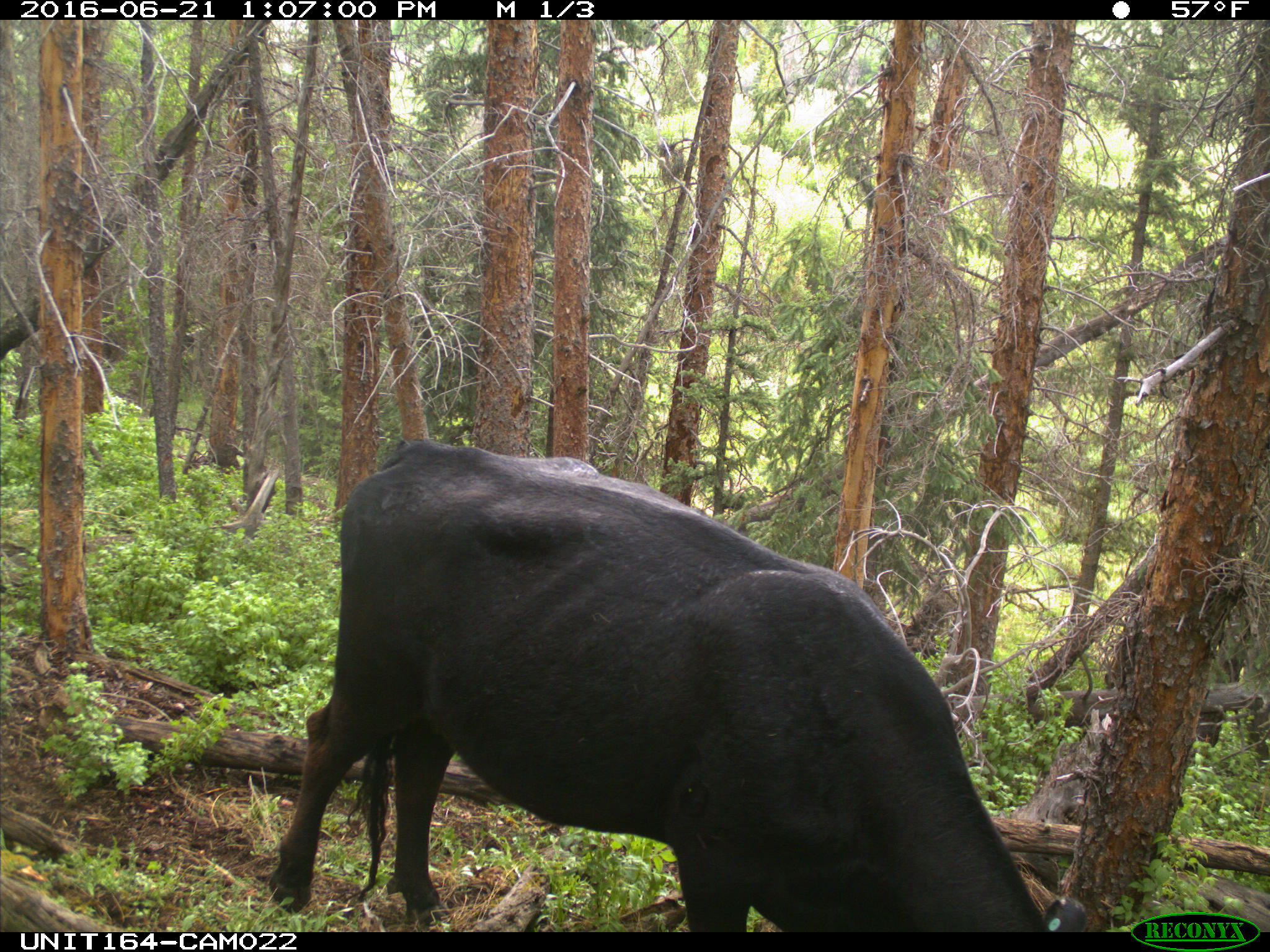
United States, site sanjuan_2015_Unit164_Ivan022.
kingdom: Animalia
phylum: Chordata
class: Mammalia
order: Artiodactyla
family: Bovidae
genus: Bos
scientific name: Bos taurus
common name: domestic cow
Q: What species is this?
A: Bos taurus (domestic cow).